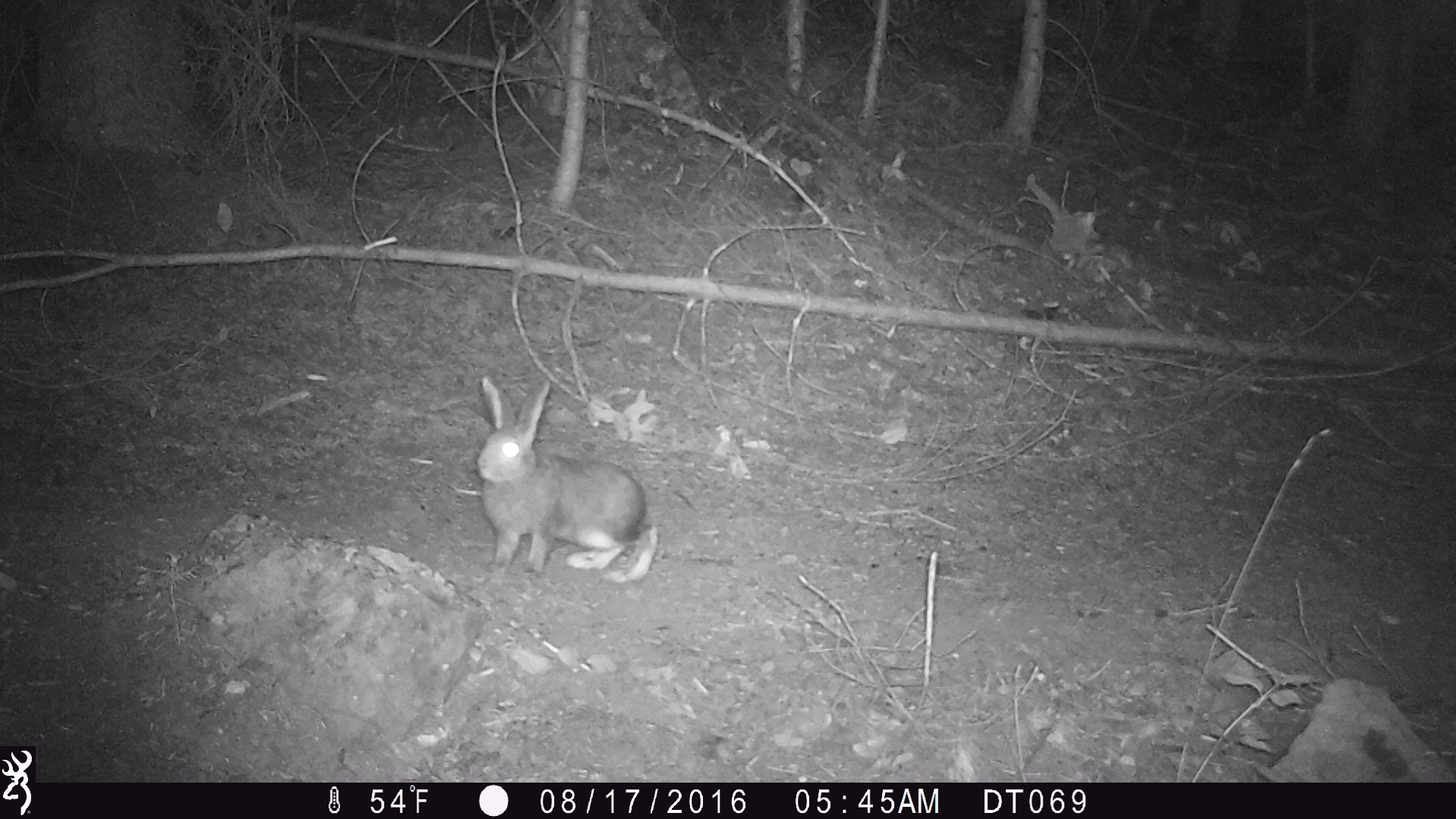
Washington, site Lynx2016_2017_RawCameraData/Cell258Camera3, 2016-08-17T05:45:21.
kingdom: Animalia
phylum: Chordata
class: Mammalia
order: Lagomorpha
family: Leporidae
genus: Lepus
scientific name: Lepus americanus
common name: snowshoe hare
Lepus americanus (snowshoe hare). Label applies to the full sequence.